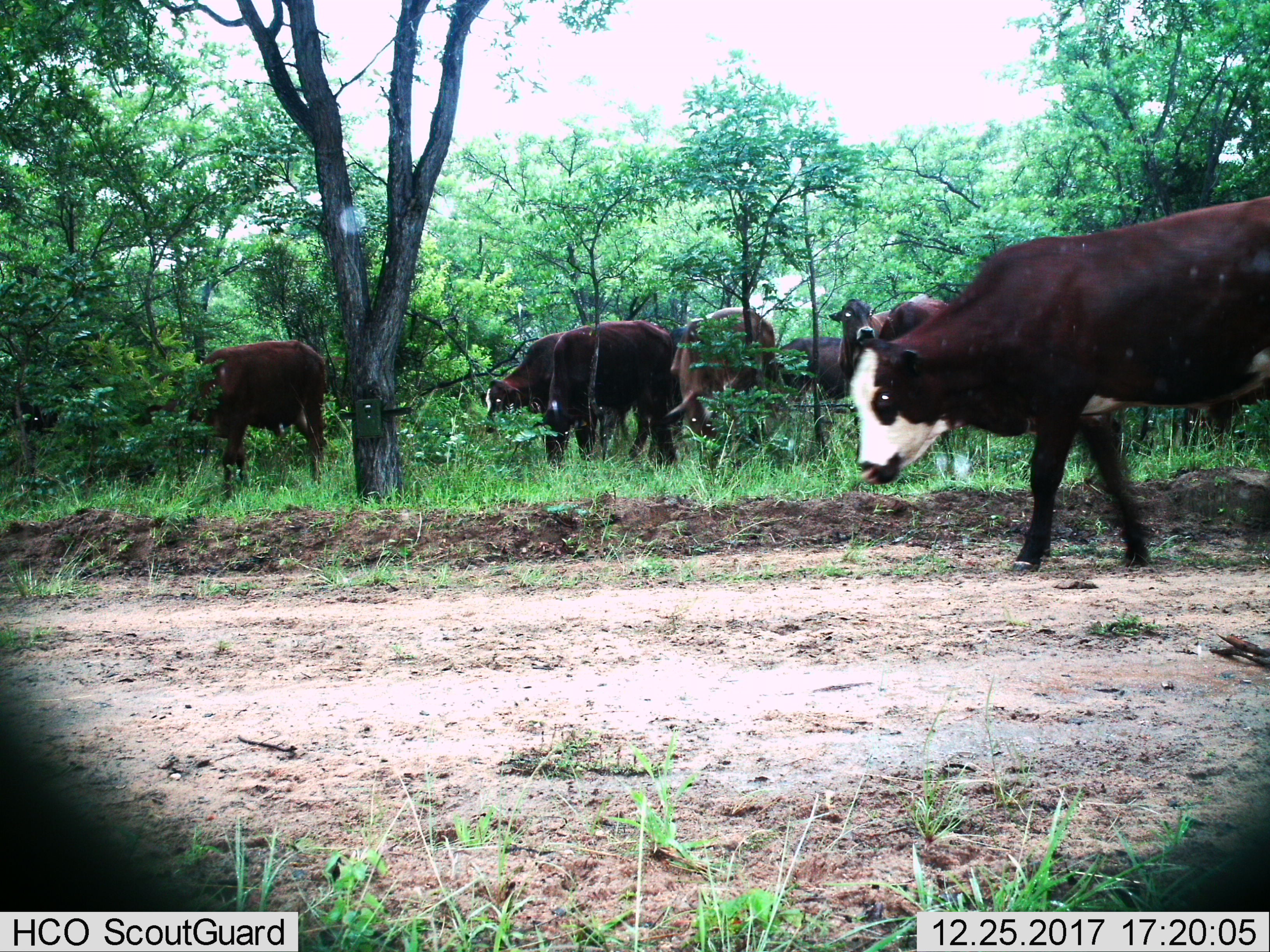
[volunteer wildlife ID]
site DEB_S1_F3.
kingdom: Animalia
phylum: Chordata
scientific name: Vertebrata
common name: domestic animal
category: domesticanimal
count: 8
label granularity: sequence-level